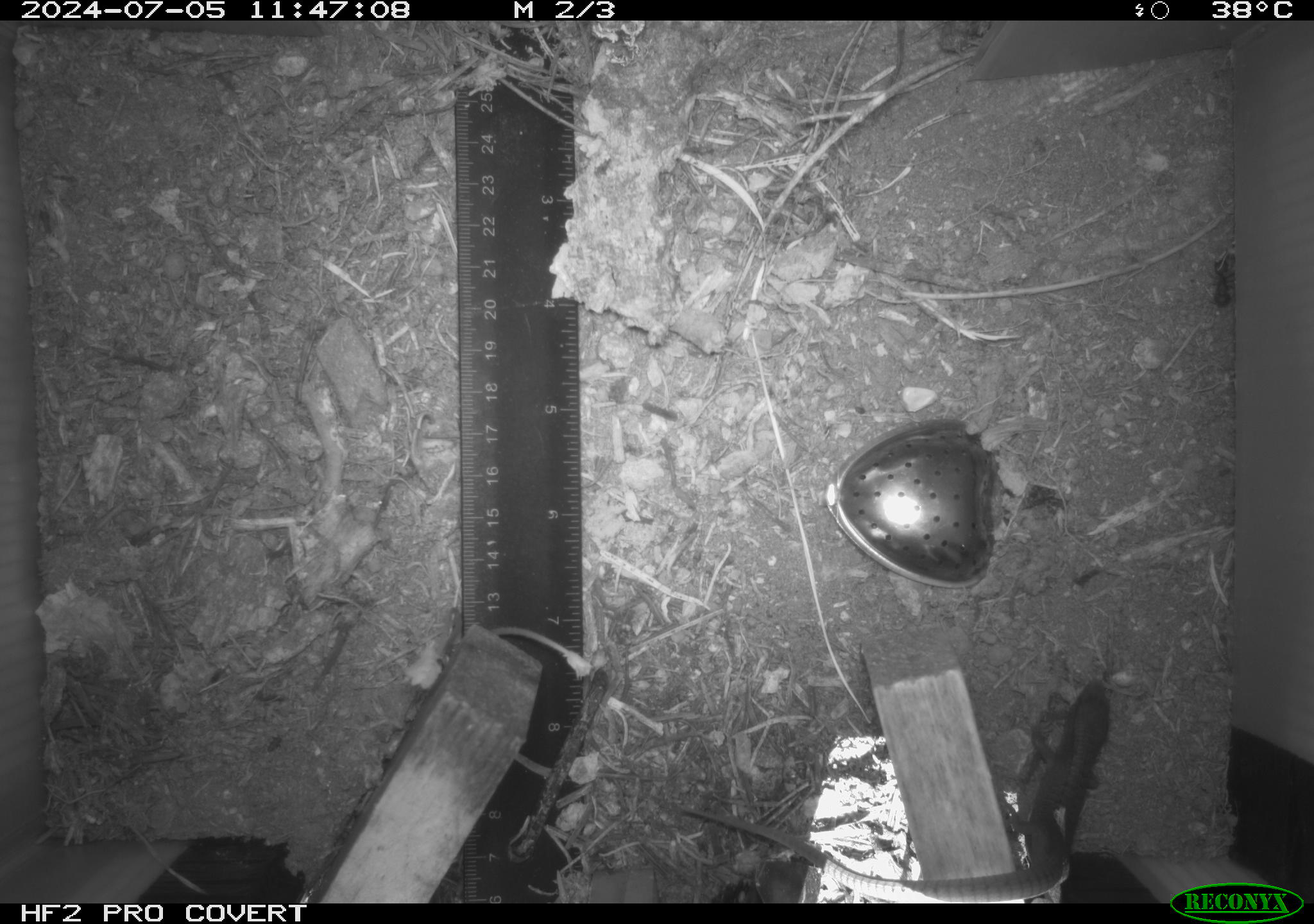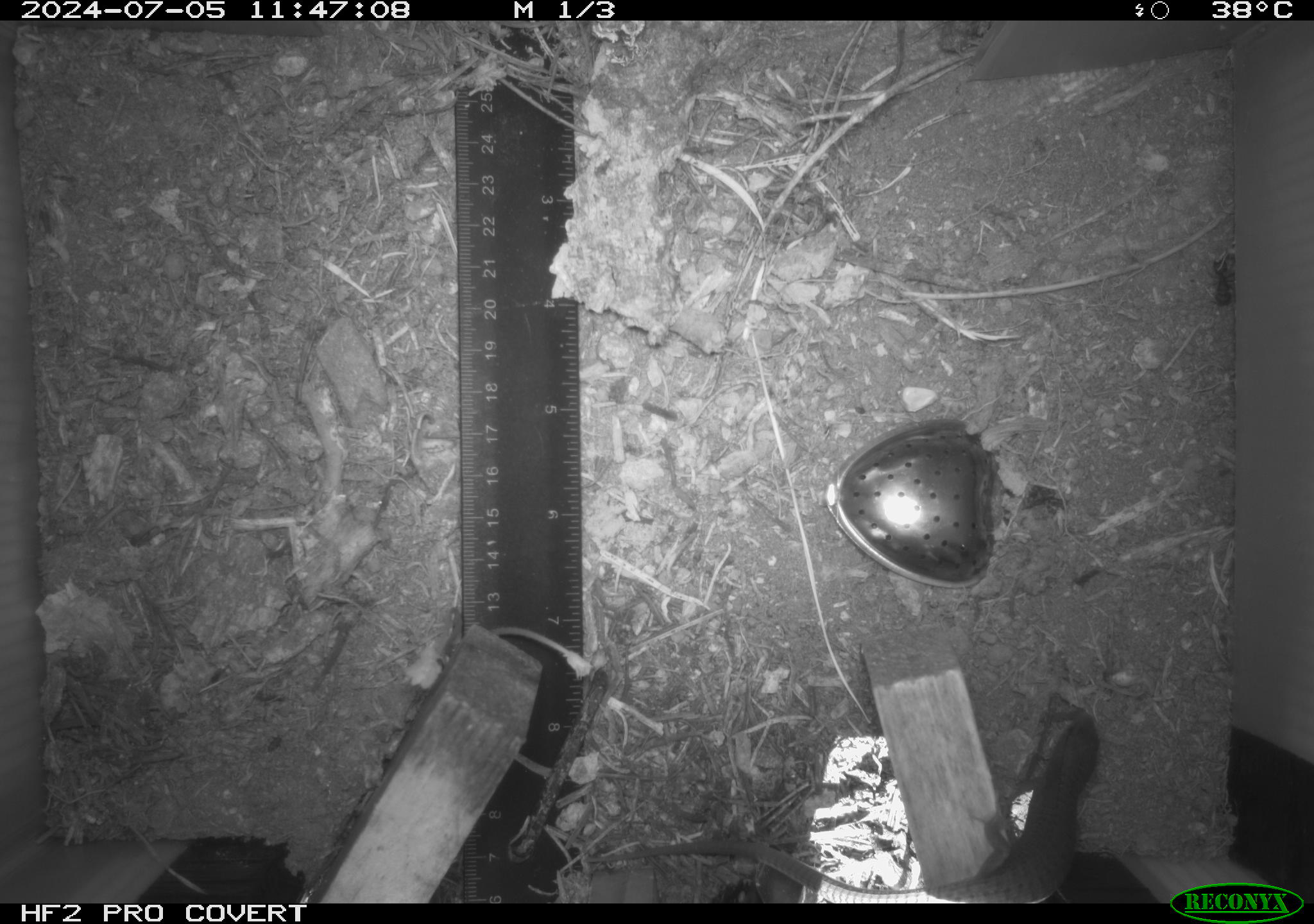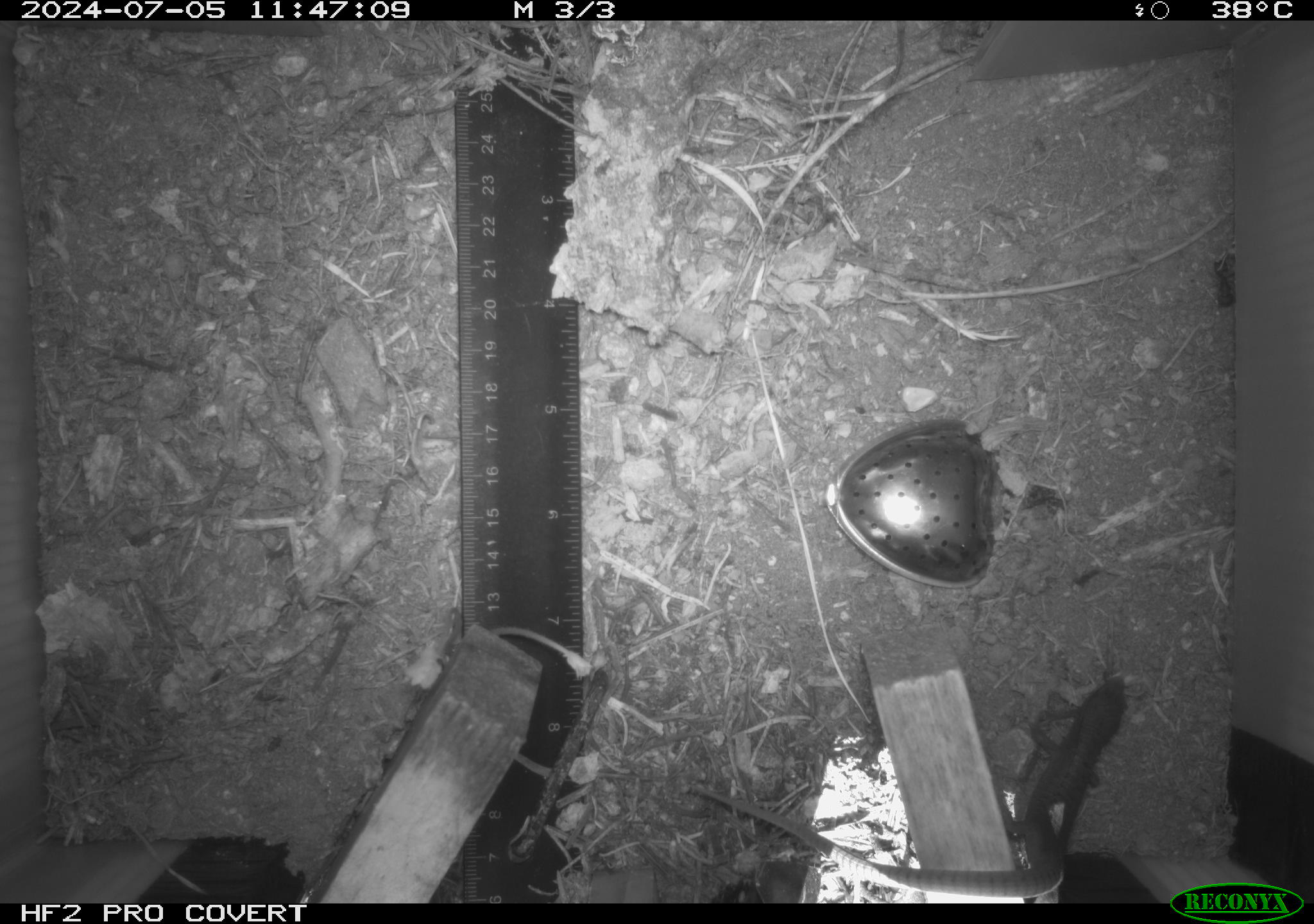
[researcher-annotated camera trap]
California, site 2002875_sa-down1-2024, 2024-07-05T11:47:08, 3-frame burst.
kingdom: Animalia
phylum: Chordata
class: Reptilia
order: Squamata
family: Anguidae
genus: Elgaria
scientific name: Elgaria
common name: alligator lizards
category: elgaria species